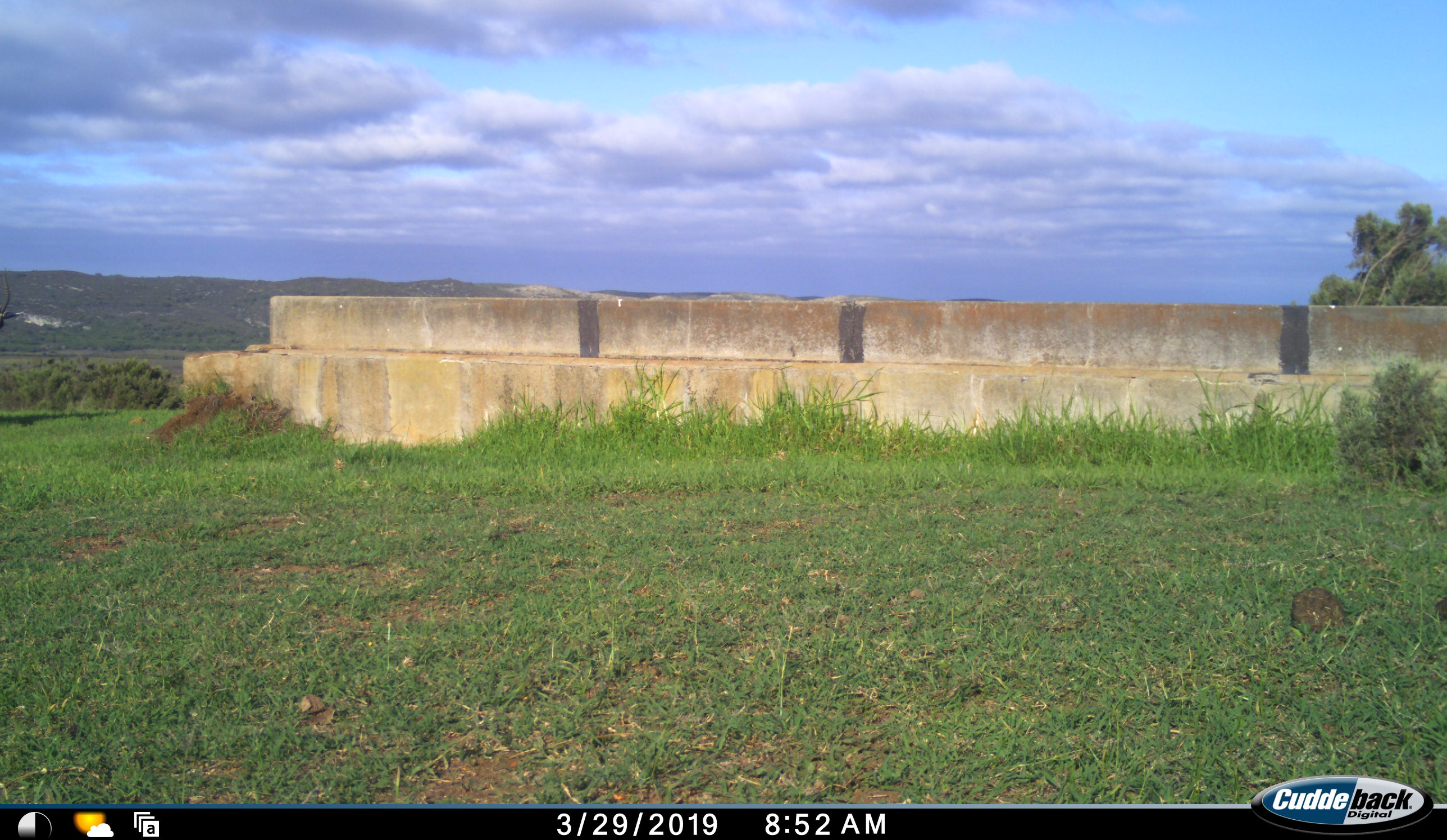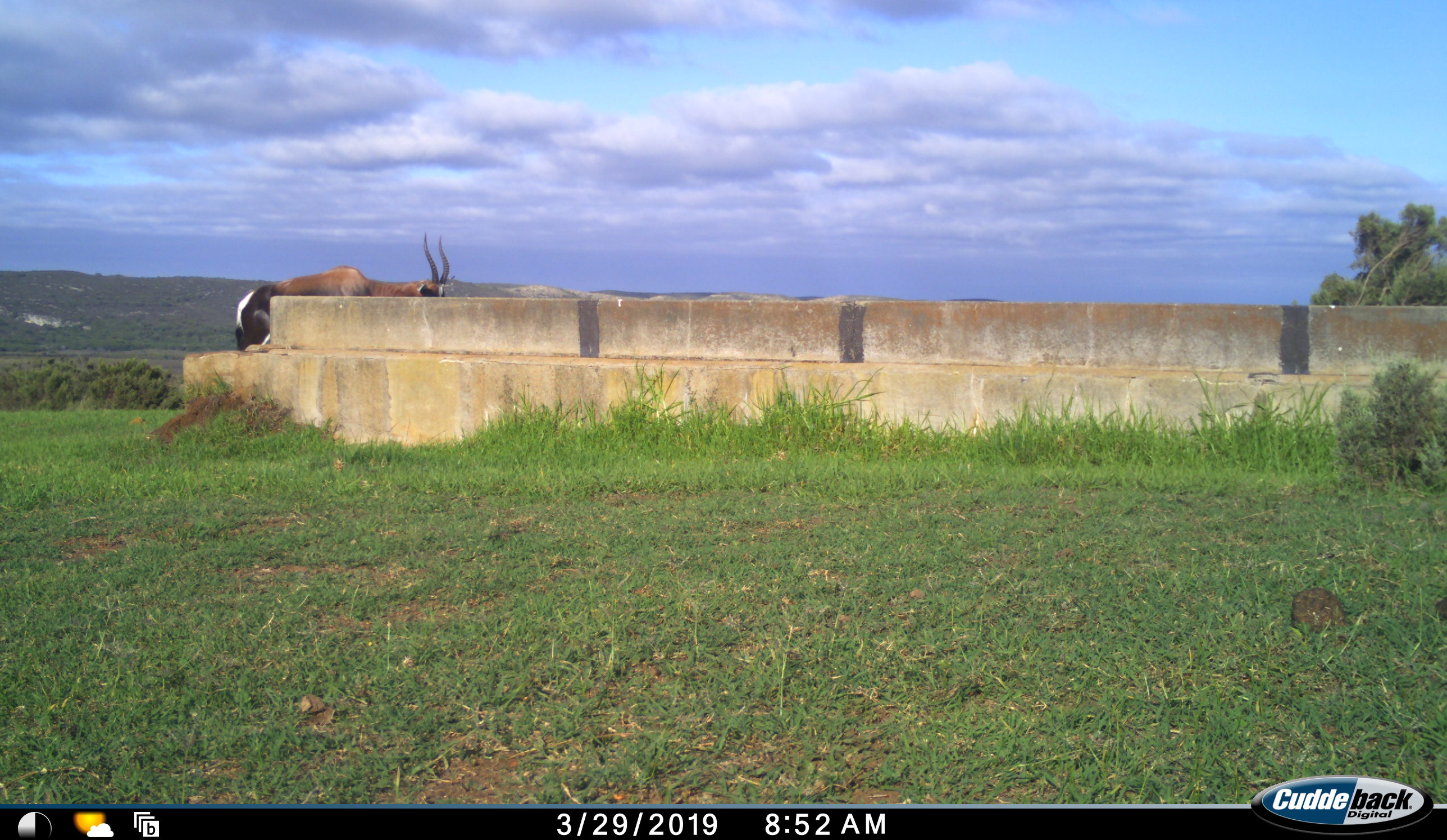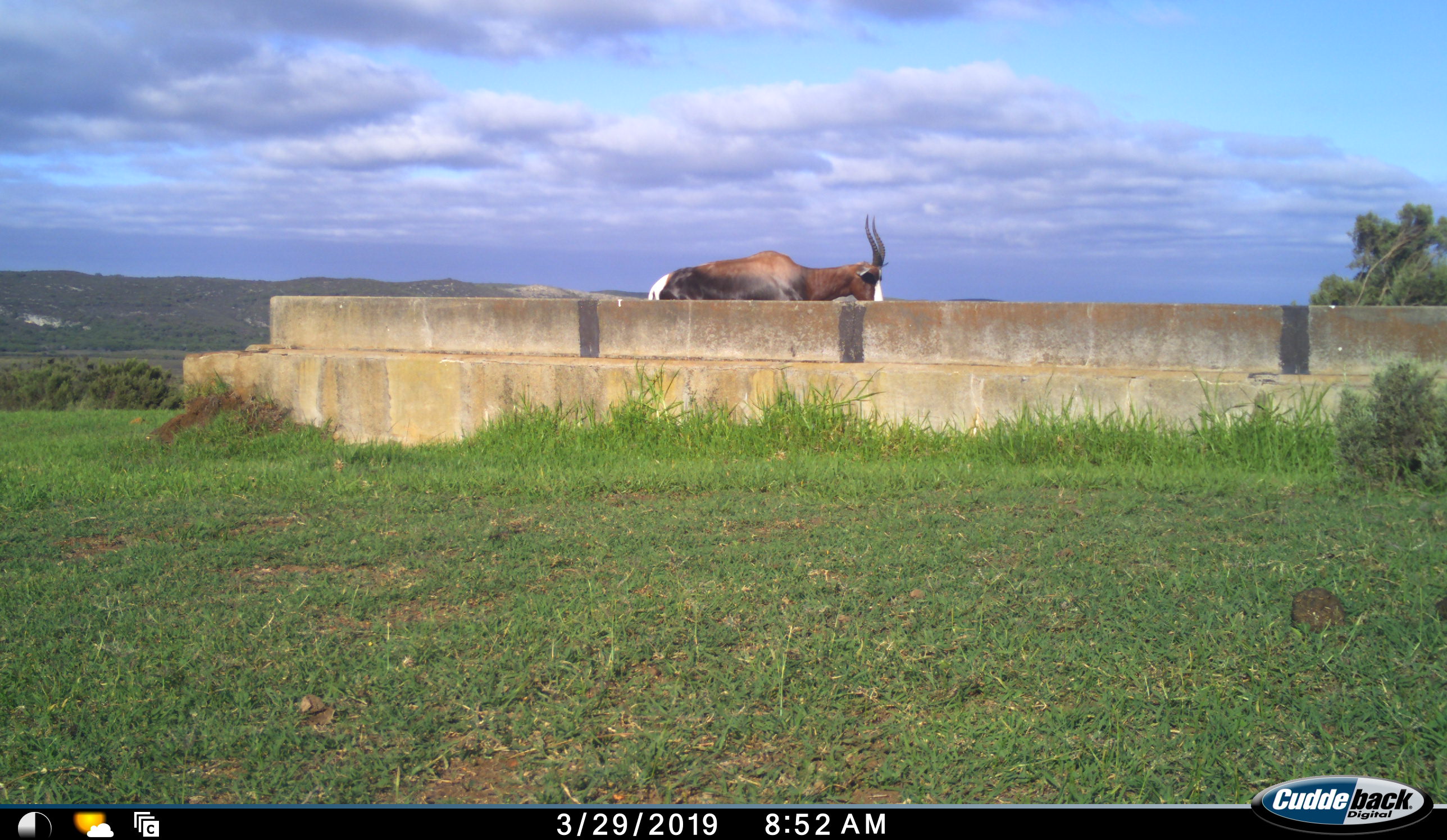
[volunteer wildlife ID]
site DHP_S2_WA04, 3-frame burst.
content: unidentified animal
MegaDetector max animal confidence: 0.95